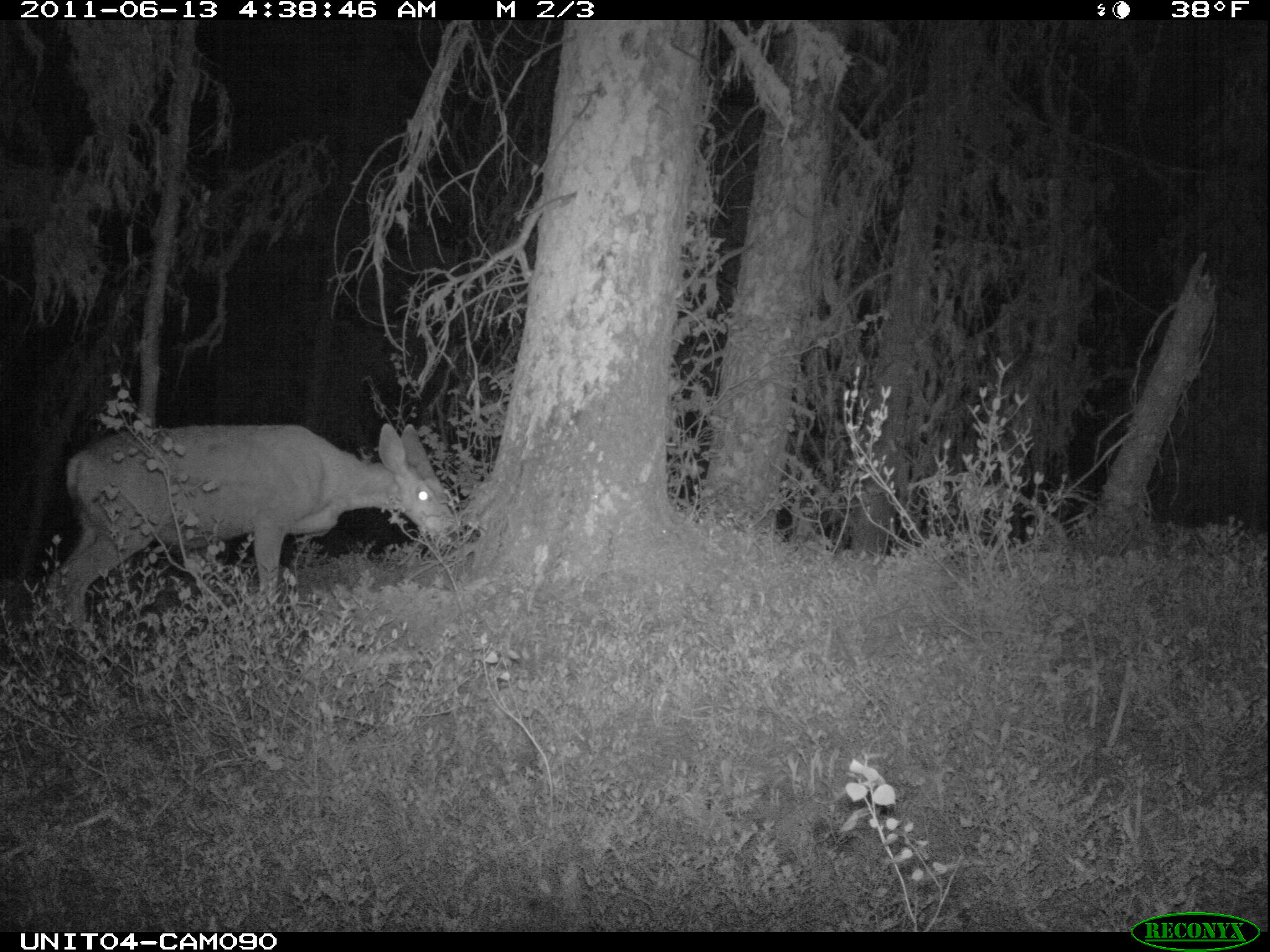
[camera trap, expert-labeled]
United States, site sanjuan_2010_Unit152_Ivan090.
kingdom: Animalia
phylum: Chordata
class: Mammalia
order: Artiodactyla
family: Cervidae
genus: Odocoileus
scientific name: Odocoileus hemionus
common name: mule deer